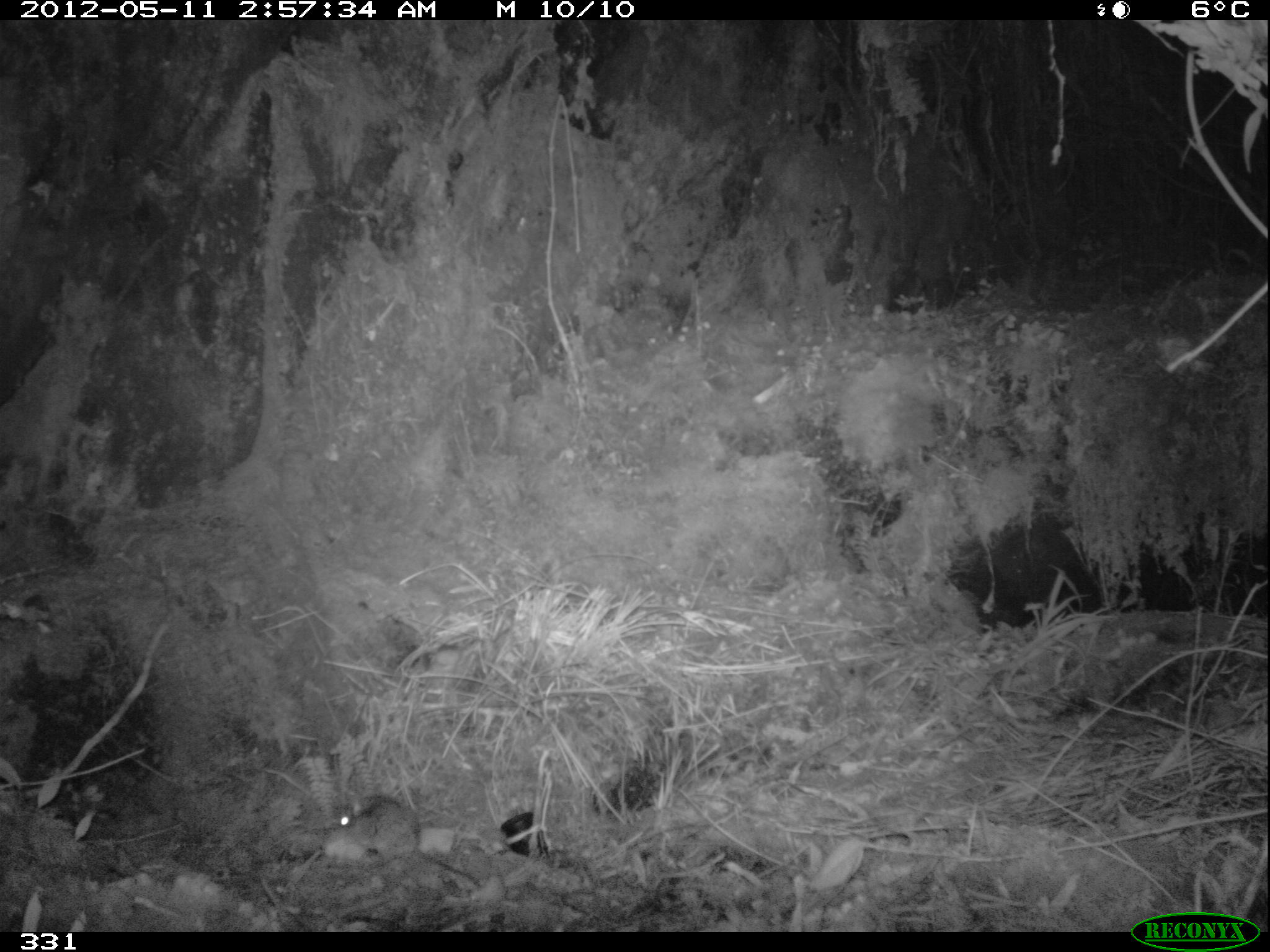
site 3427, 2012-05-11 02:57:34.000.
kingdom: Animalia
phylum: Chordata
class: Mammalia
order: Rodentia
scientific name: Rodentia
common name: rodents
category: unknown rodent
Unknown rodent (rodents) (Rodentia).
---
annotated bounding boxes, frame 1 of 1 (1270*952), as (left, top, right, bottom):
unknown rodent: (330, 796, 480, 883)